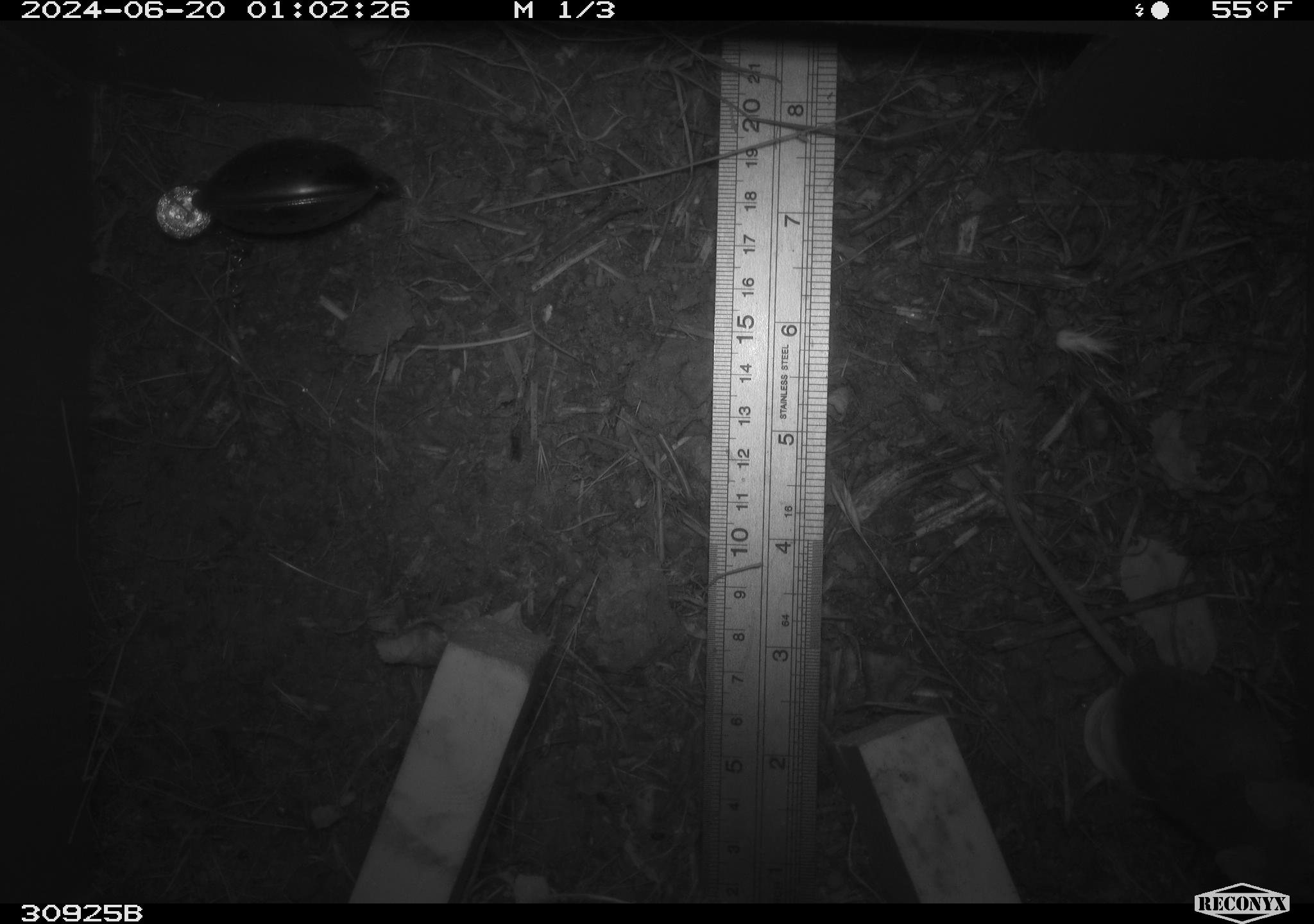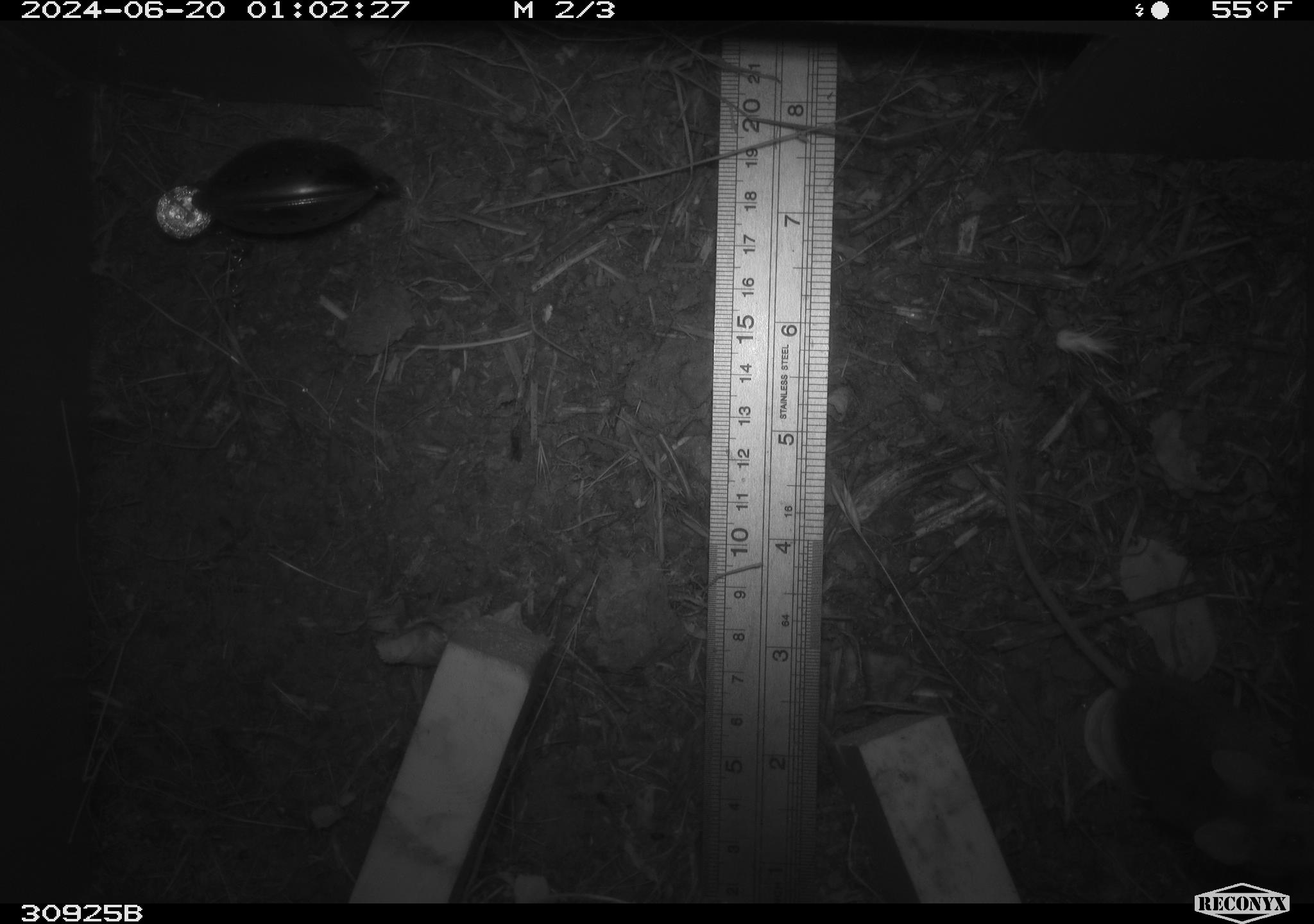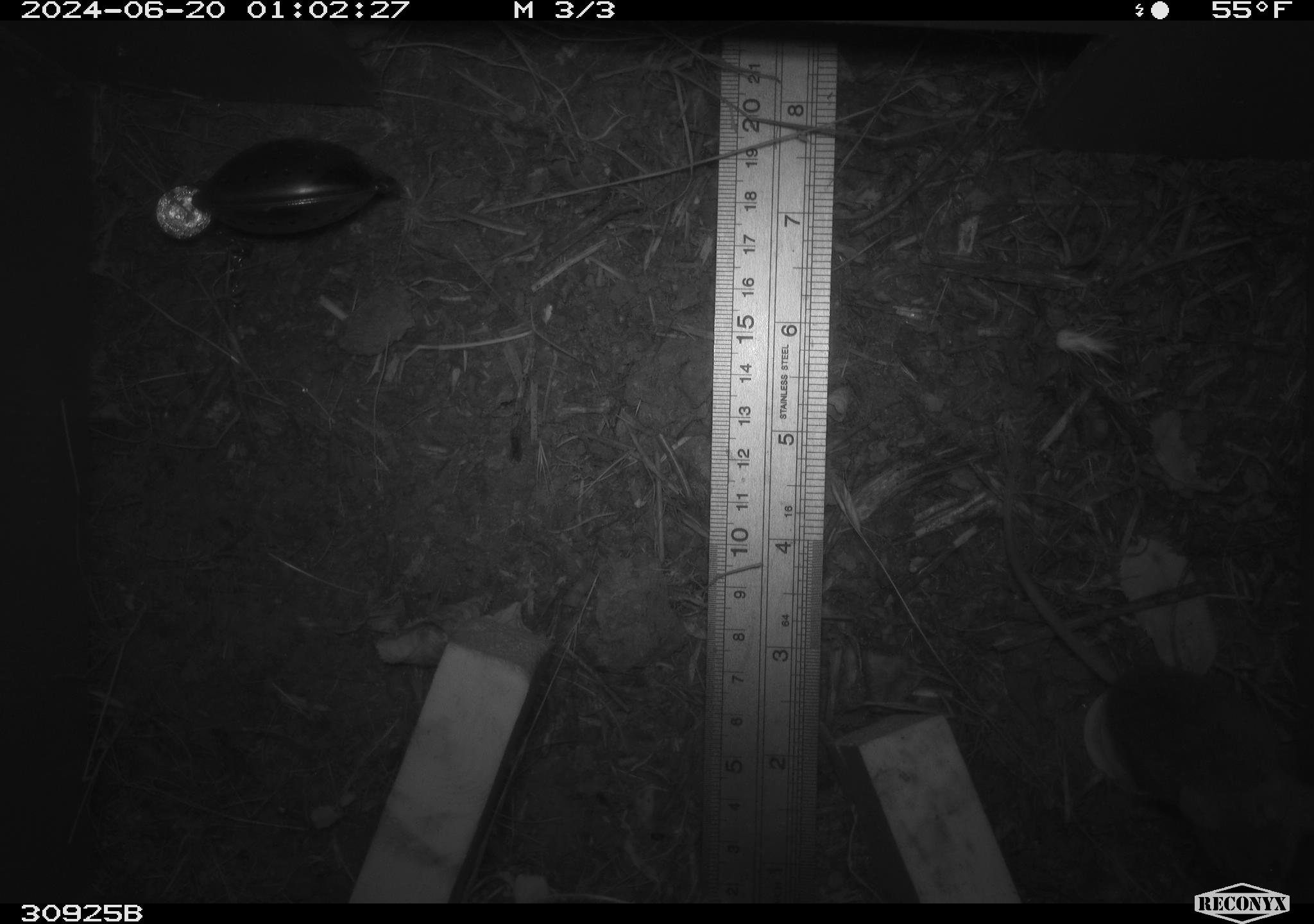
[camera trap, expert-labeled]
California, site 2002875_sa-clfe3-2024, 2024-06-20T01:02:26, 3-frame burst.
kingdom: Animalia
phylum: Chordata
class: Mammalia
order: Rodentia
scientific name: Rodentia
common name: mouse species